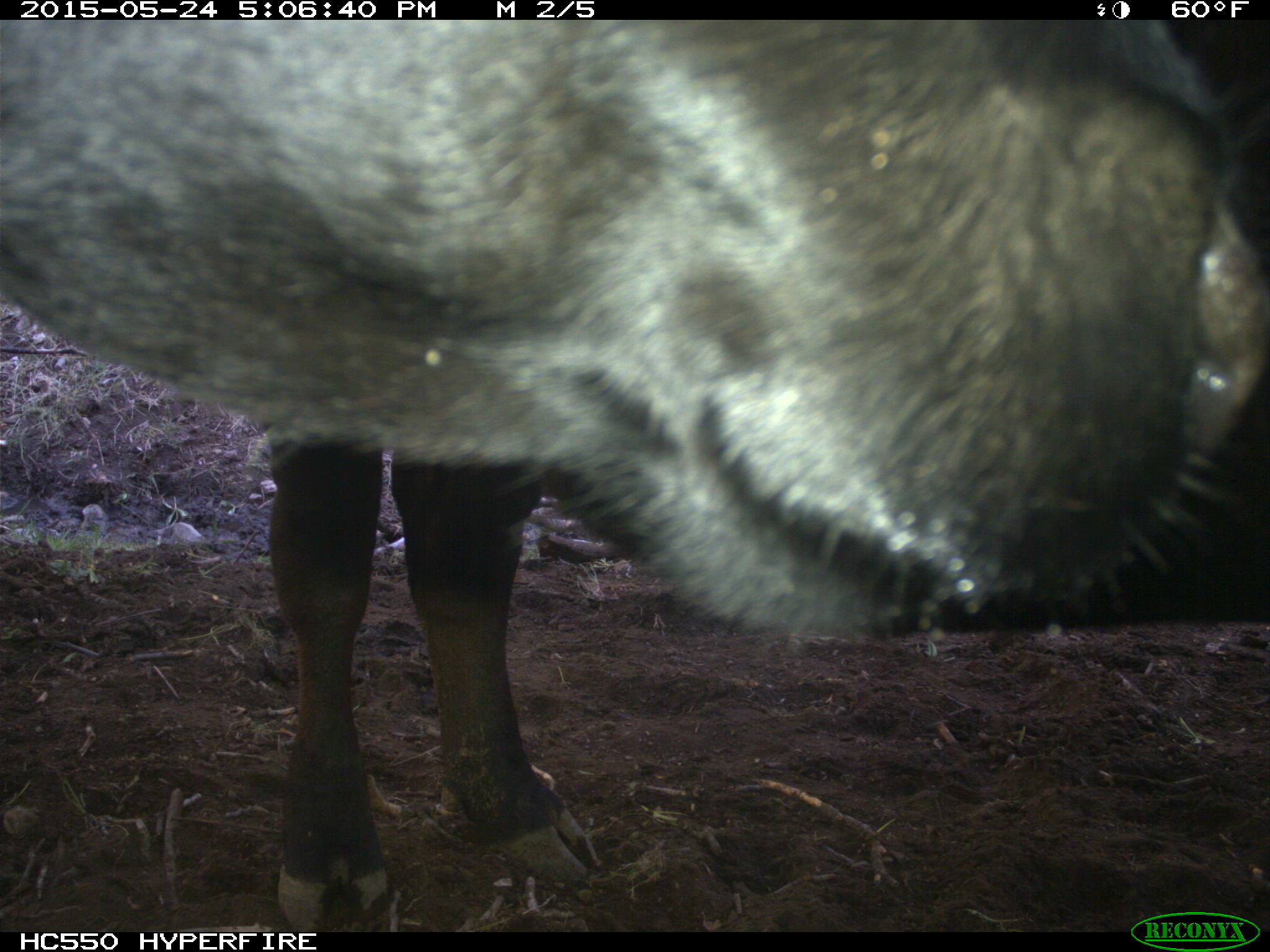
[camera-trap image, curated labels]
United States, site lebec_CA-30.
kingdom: Animalia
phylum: Chordata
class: Mammalia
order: Artiodactyla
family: Bovidae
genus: Bos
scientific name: Bos taurus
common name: domestic cow